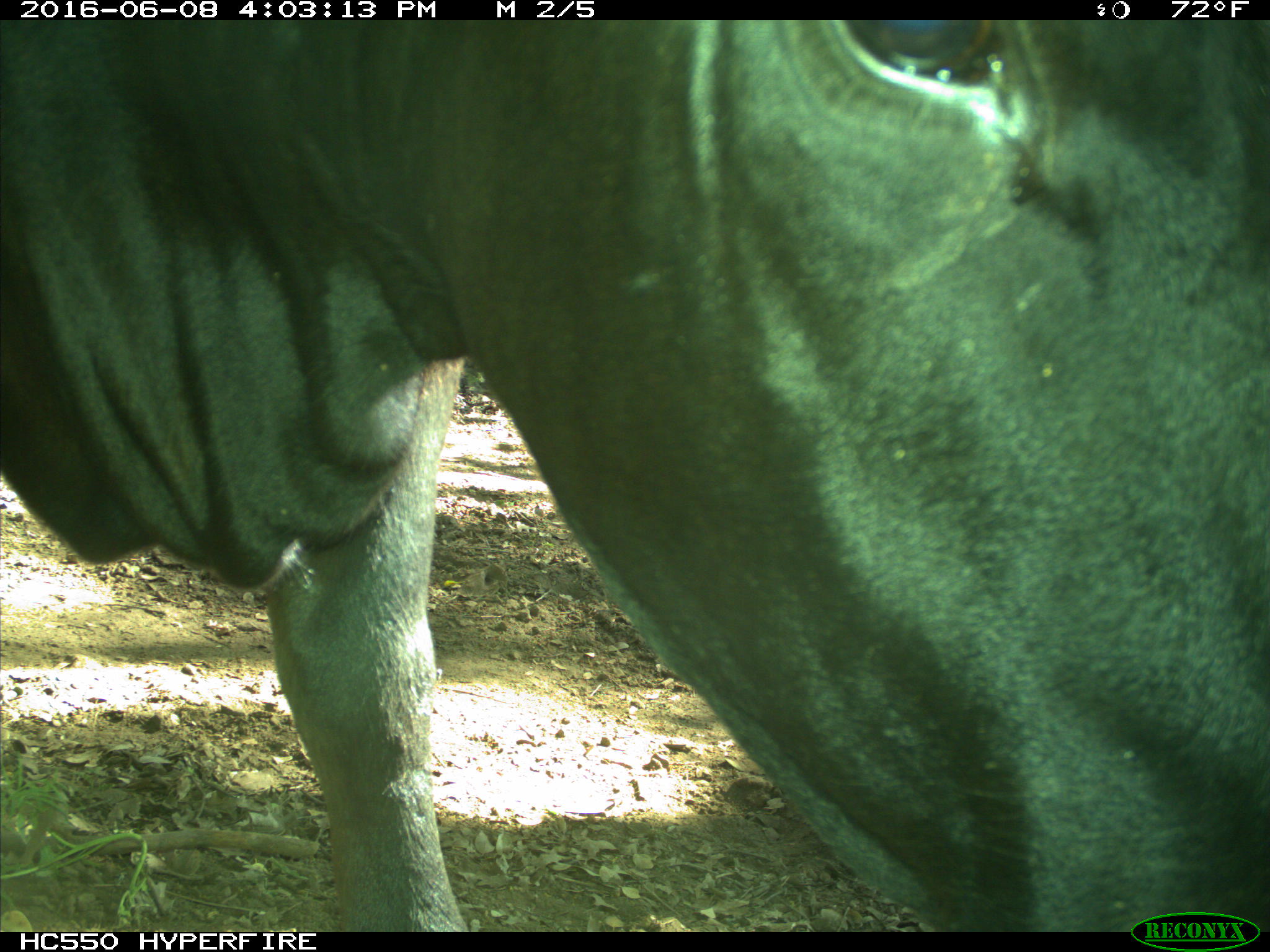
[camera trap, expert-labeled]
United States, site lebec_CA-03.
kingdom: Animalia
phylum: Chordata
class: Mammalia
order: Artiodactyla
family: Bovidae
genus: Bos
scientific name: Bos taurus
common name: domestic cow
Bos taurus (domestic cow).